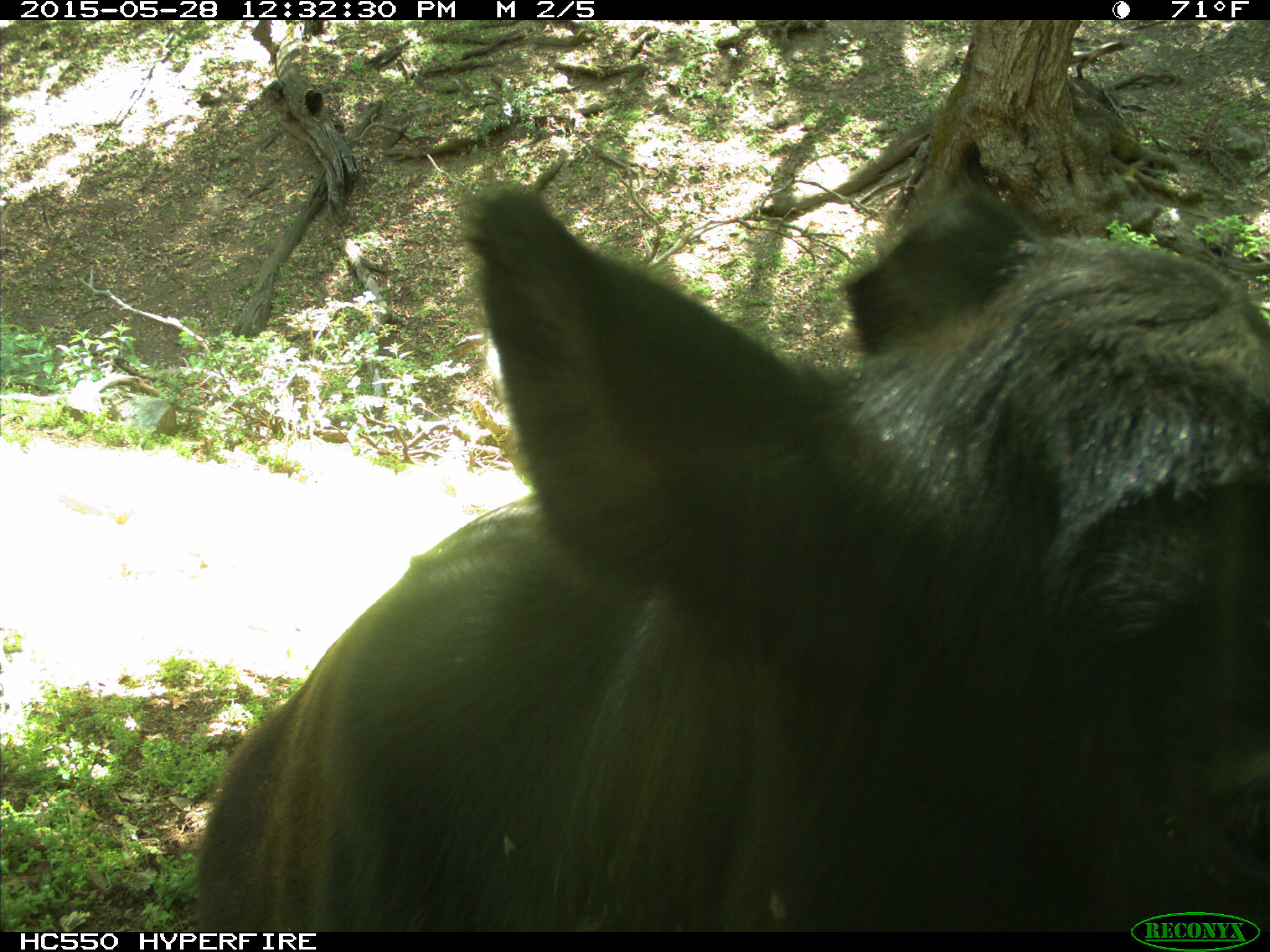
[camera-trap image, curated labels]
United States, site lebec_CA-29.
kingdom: Animalia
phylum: Chordata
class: Mammalia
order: Artiodactyla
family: Bovidae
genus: Bos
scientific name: Bos taurus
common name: domestic cow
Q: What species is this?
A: Bos taurus (domestic cow).